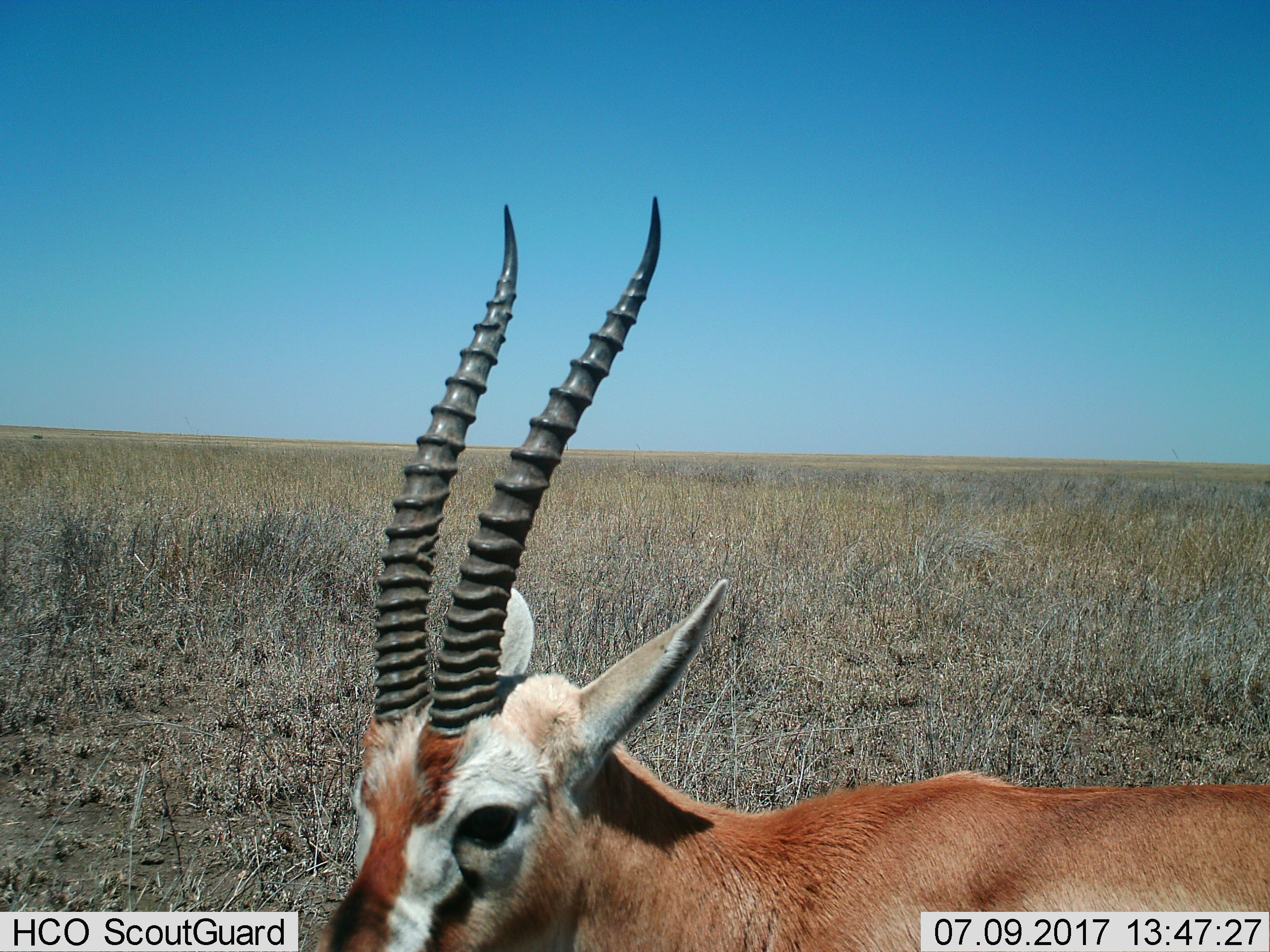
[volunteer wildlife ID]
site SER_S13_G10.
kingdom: Animalia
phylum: Chordata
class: Mammalia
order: Artiodactyla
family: Bovidae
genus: Eudorcas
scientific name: Eudorcas thomsonii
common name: thomson's gazelle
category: gazellethomsons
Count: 1.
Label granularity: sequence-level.